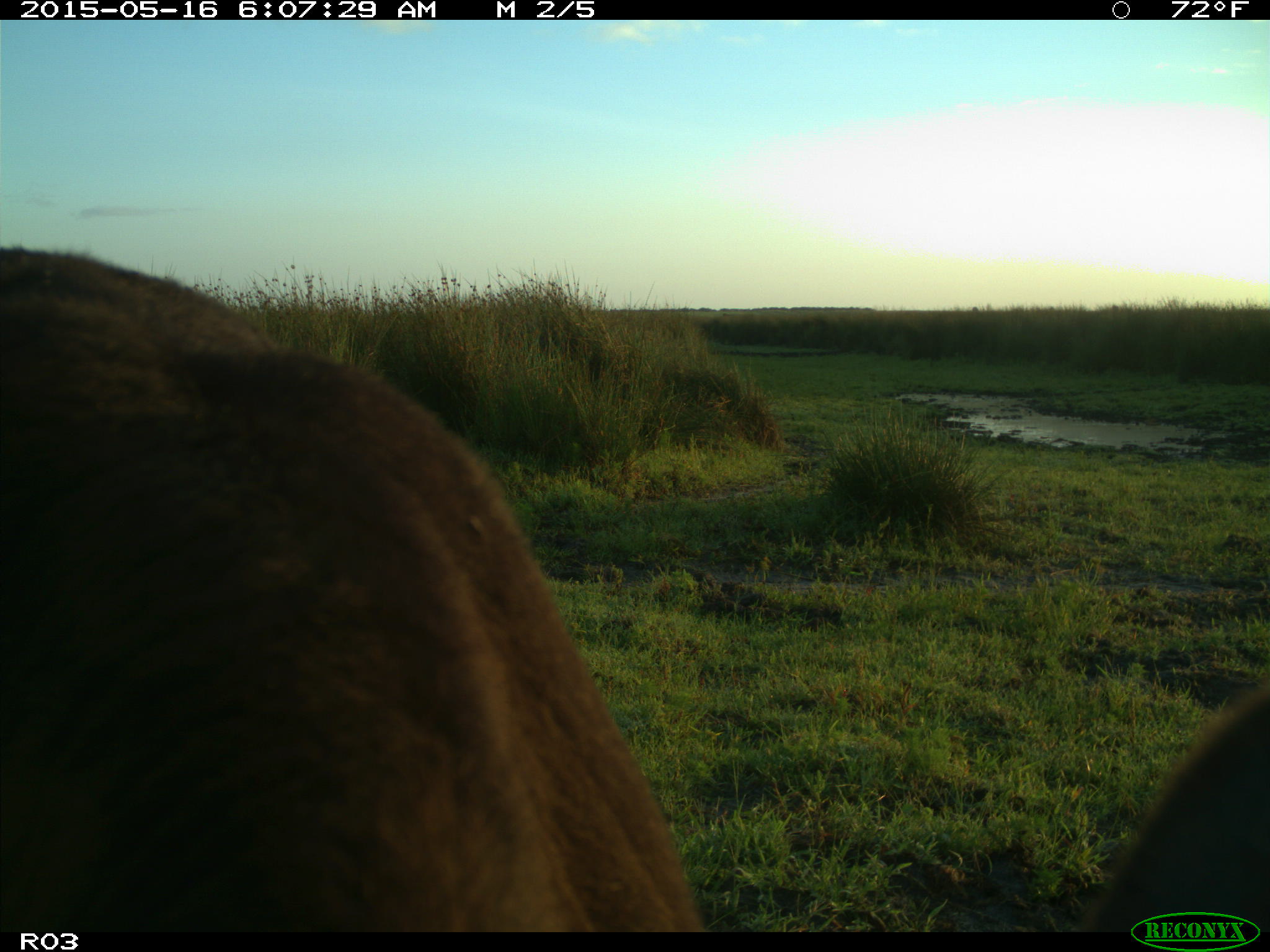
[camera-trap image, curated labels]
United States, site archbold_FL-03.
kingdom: Animalia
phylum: Chordata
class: Mammalia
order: Artiodactyla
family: Bovidae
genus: Bos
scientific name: Bos taurus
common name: domestic cow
Bos taurus (domestic cow).